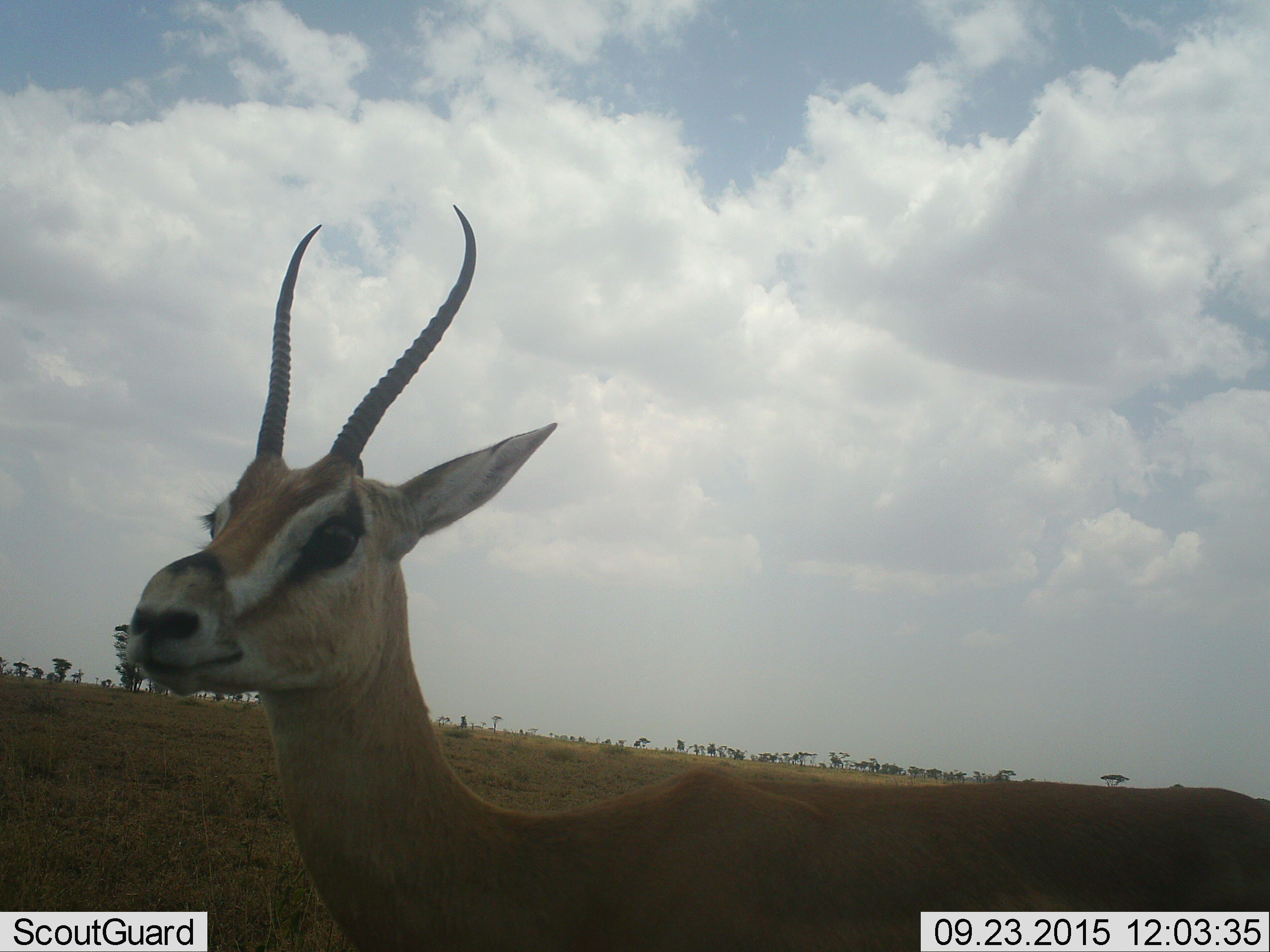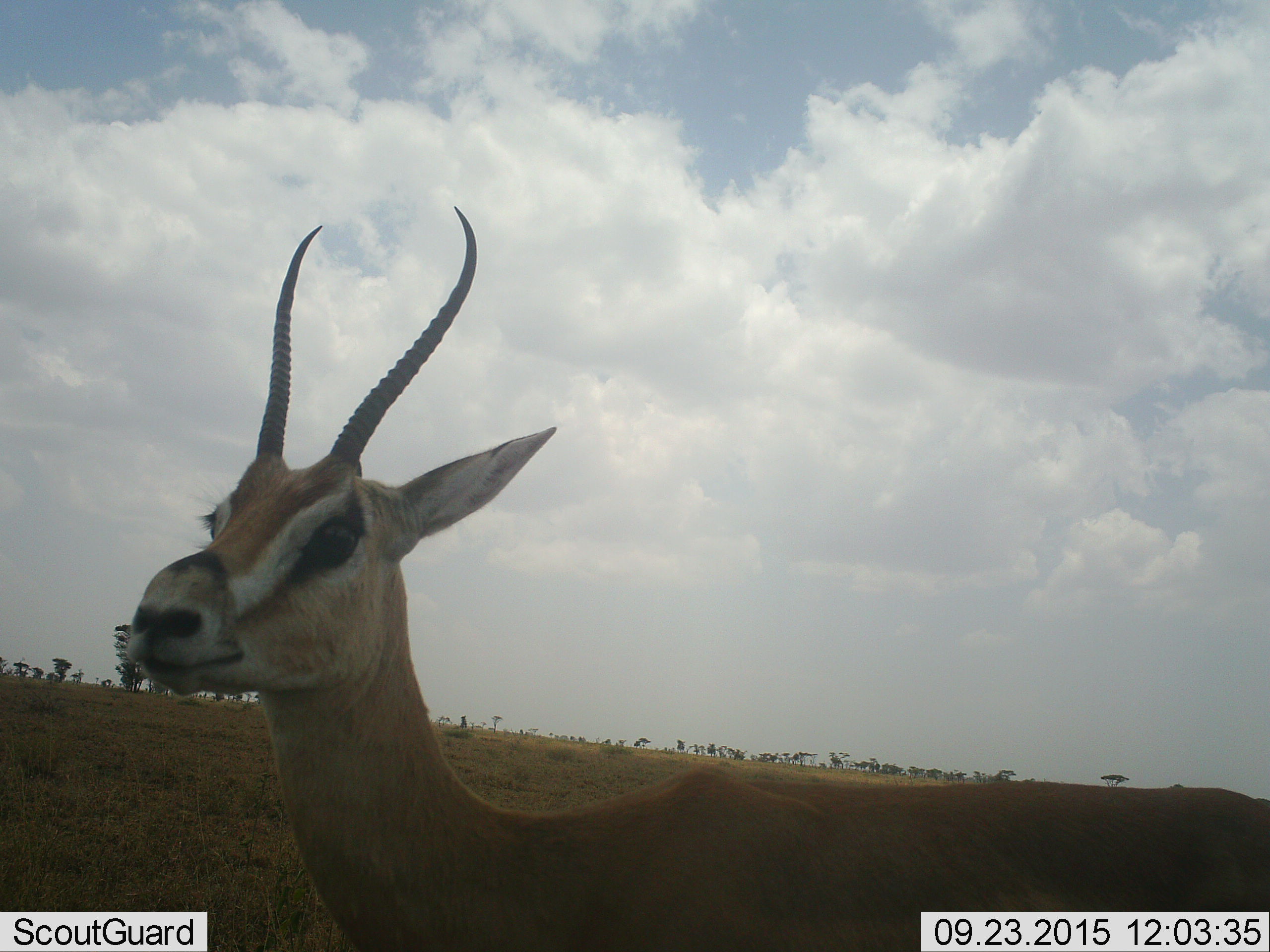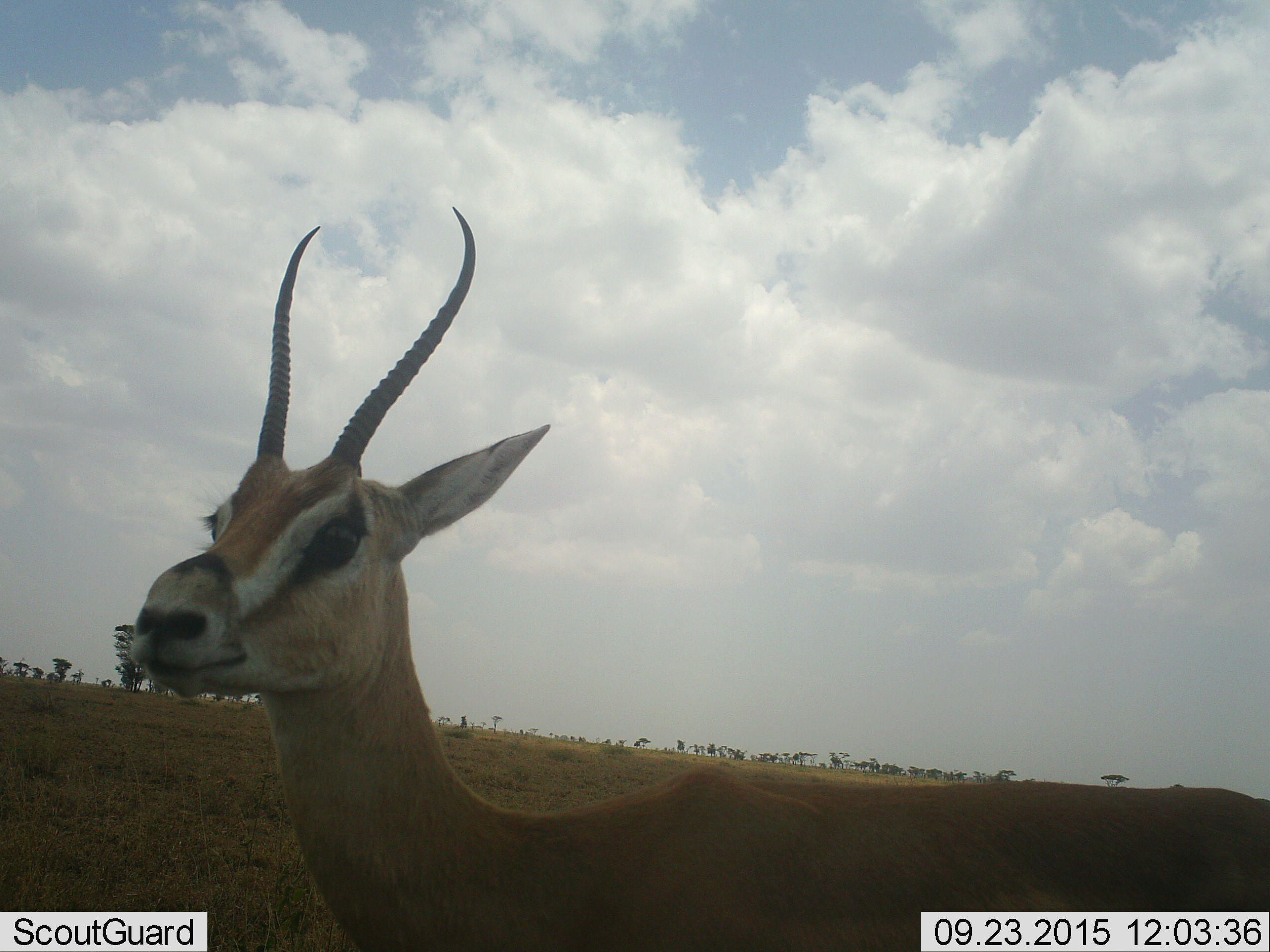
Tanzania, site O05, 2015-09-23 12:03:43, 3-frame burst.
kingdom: Animalia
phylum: Chordata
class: Mammalia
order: Artiodactyla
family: Bovidae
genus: Nanger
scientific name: Nanger granti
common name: grant's gazelle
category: gazellegrants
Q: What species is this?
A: Gazellegrants (grant's gazelle) (Nanger granti).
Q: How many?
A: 1.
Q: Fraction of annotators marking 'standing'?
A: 100%.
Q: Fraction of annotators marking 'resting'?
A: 20%.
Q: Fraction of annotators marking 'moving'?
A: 20%.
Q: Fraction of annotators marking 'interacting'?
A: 20%.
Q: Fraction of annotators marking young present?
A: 0%.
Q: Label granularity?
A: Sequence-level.